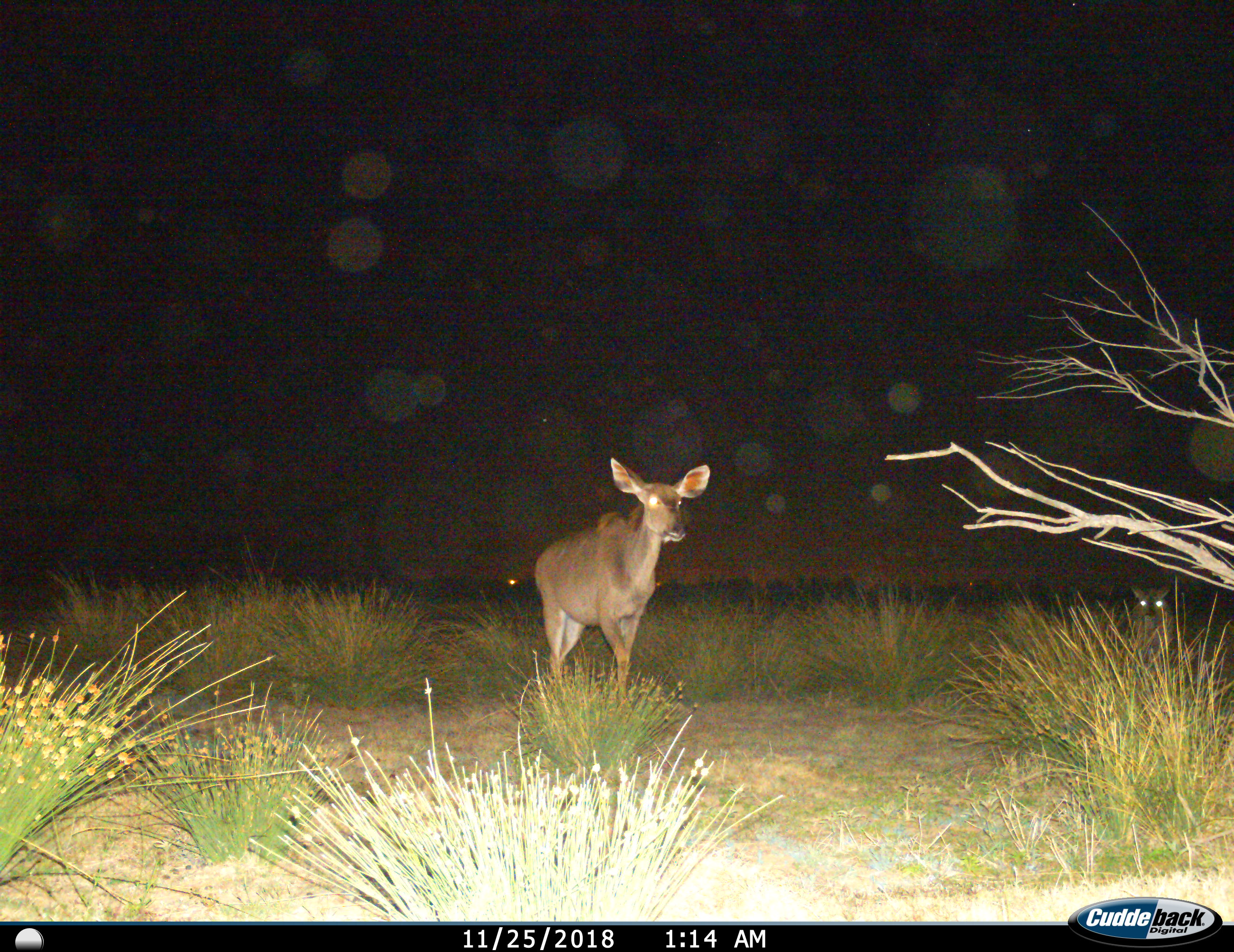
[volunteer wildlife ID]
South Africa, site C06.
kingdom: Animalia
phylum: Chordata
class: Mammalia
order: Artiodactyla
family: Bovidae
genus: Tragelaphus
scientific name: Tragelaphus strepsiceros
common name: greater kudu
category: kudu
Kudu (greater kudu) (Tragelaphus strepsiceros), count 2. Behavior (volunteer vote fractions): standing 20%, resting 0%, moving 80%, interacting 0%. Young present (vote fraction): 0%. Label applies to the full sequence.